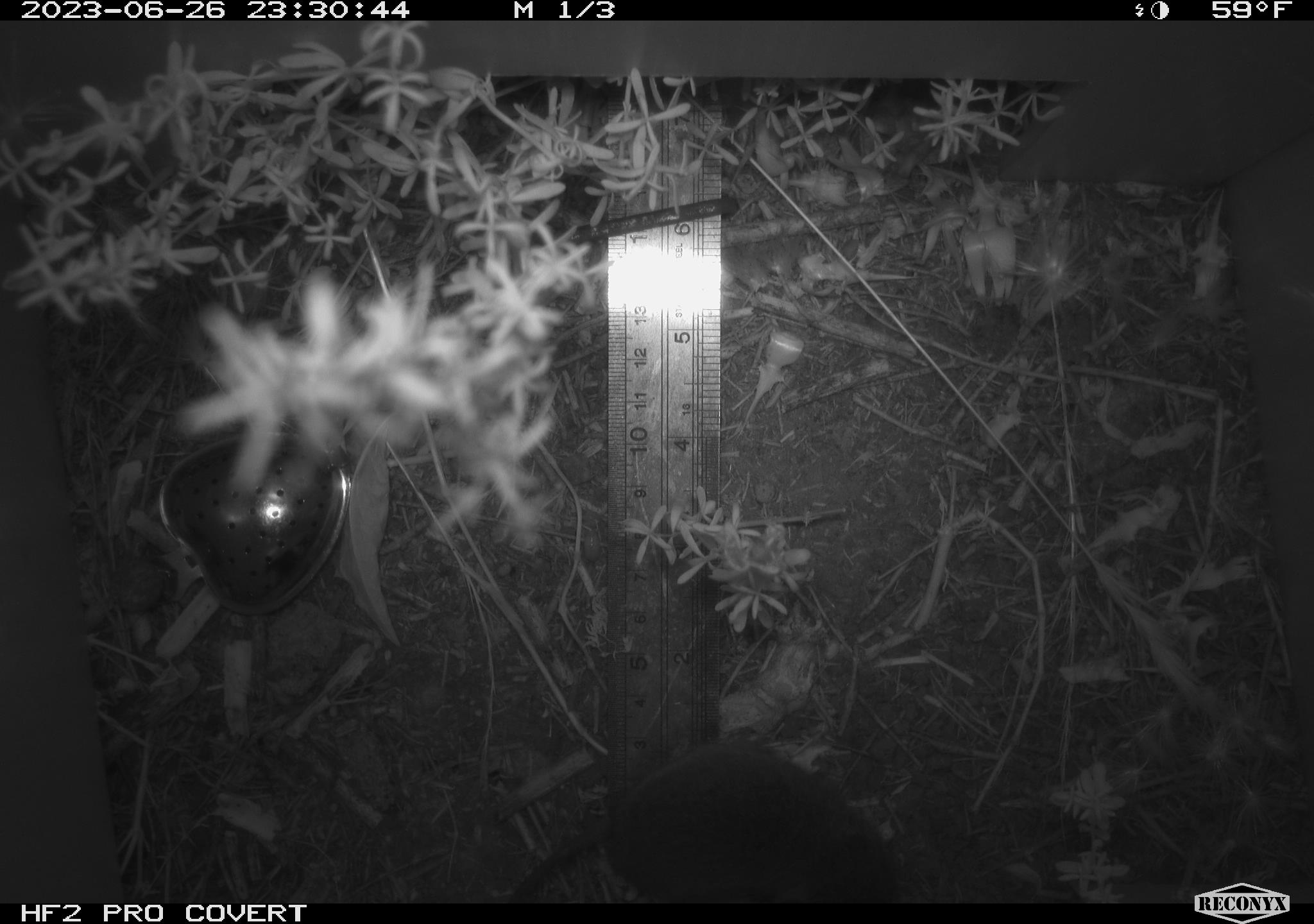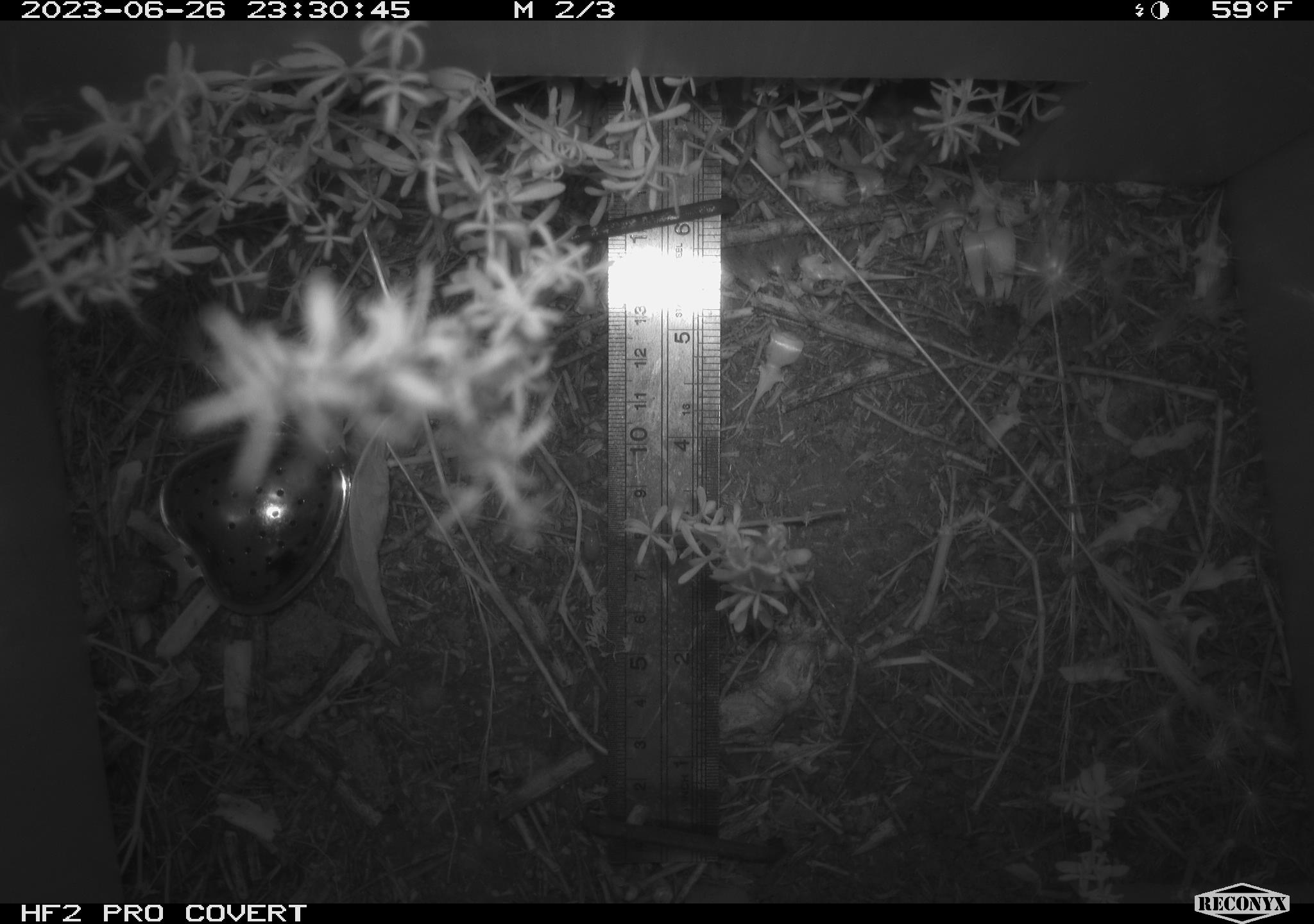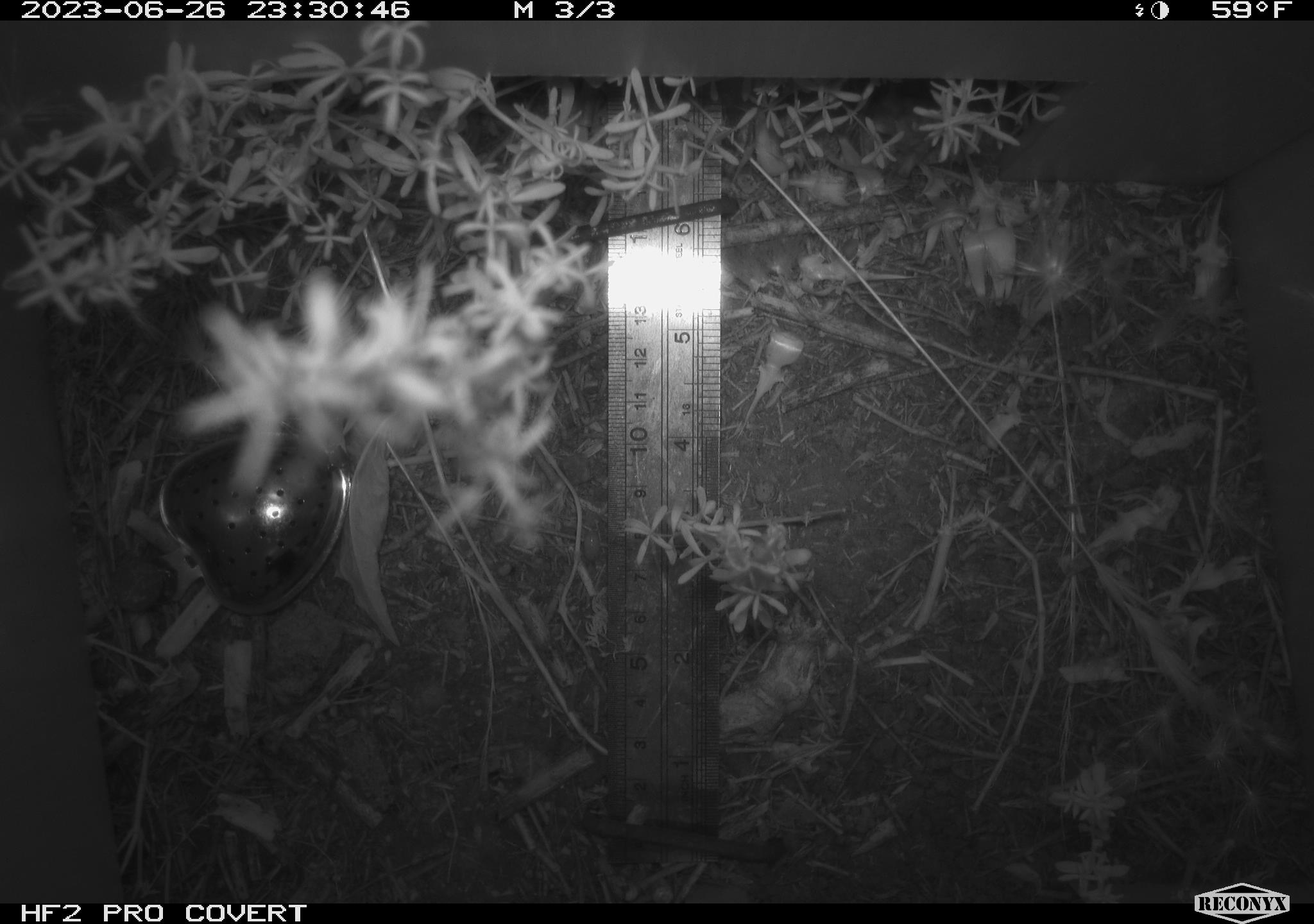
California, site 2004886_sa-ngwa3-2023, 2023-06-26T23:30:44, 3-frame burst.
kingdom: Animalia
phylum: Chordata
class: Mammalia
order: Rodentia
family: Cricetidae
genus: Microtus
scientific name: Microtus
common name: meadow vole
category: microtus species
Microtus species (meadow vole) (Microtus).